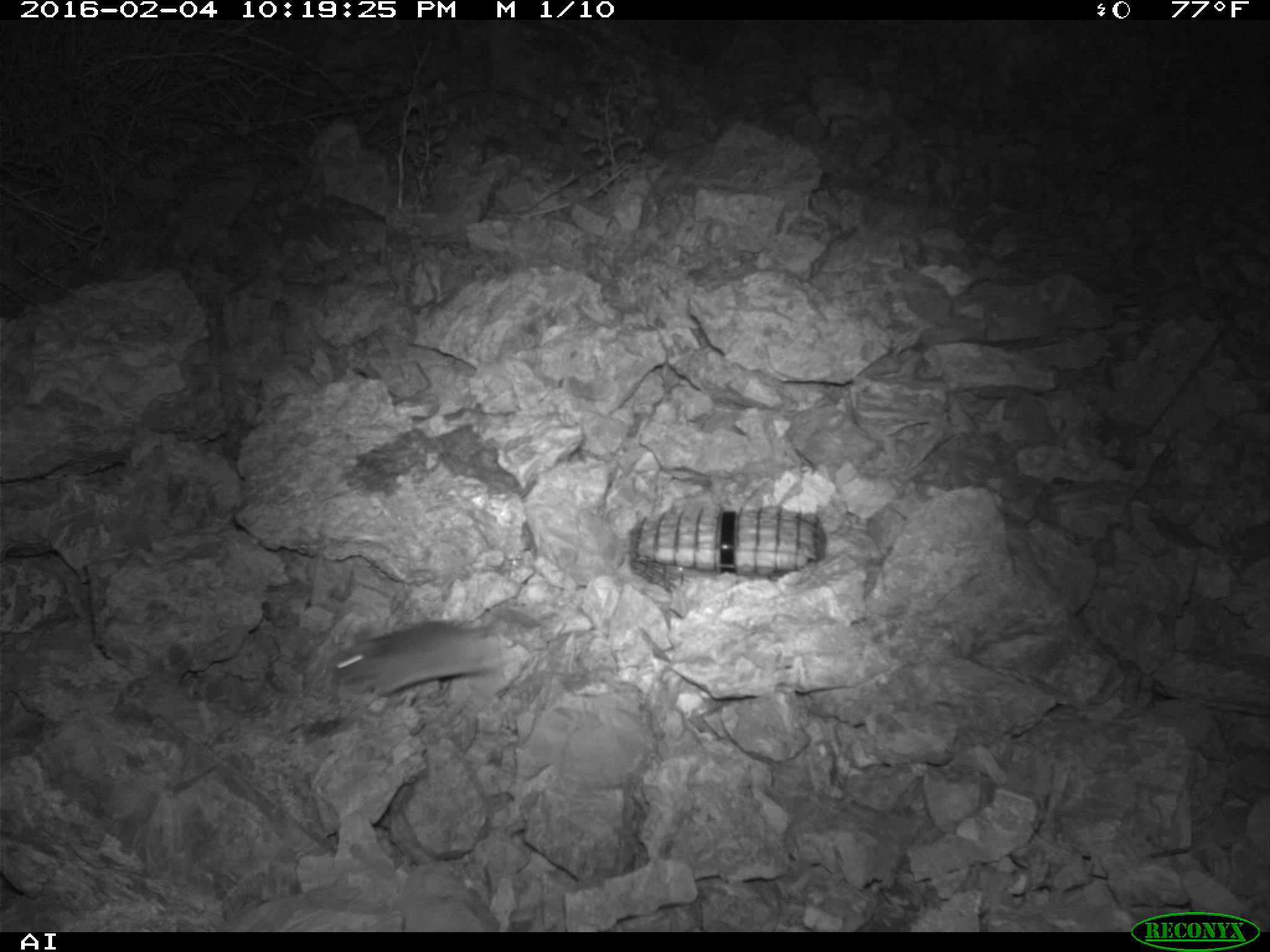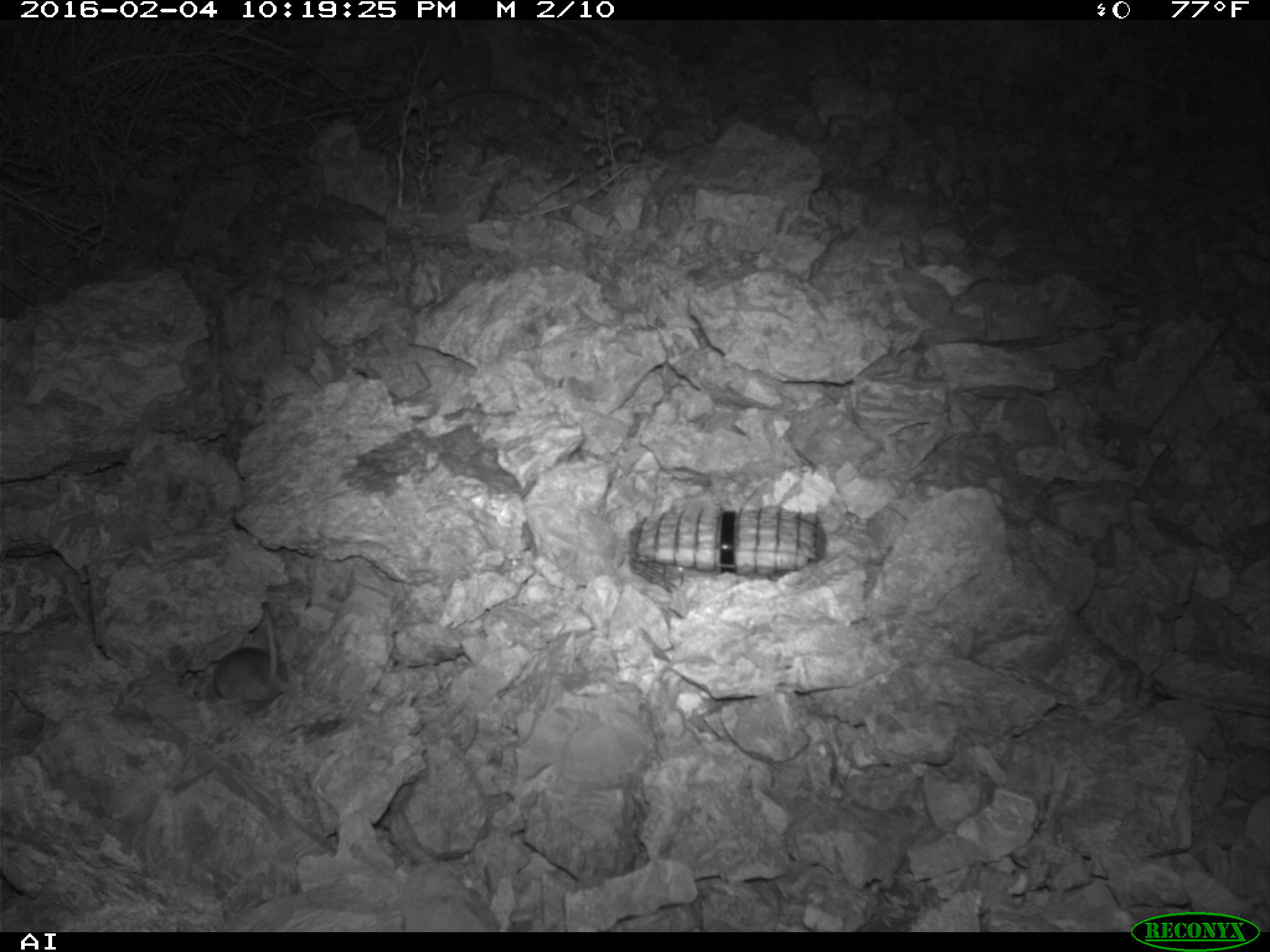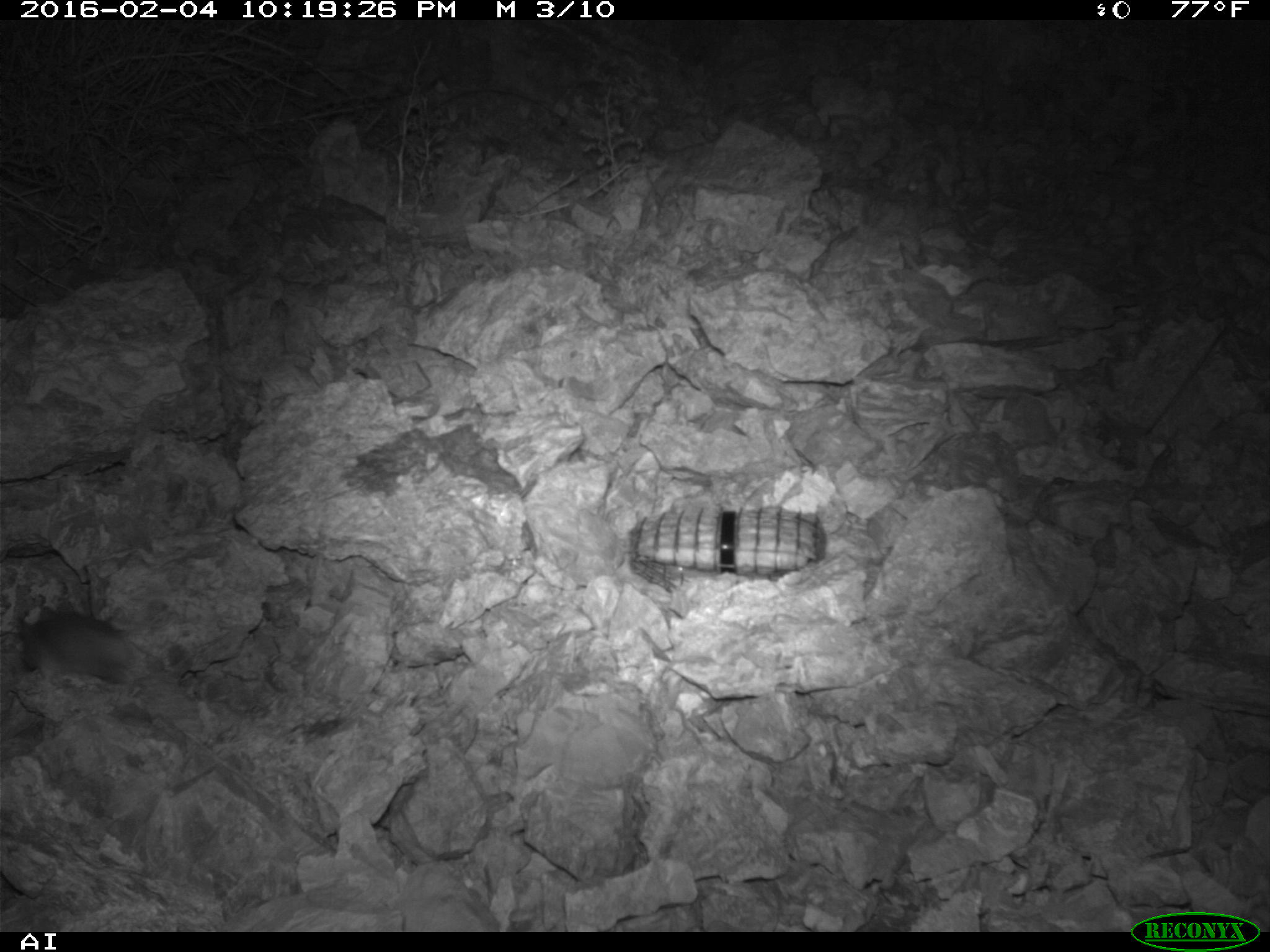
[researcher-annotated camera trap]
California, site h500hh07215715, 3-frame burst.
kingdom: Animalia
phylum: Chordata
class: Mammalia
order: Rodentia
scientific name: Rodentia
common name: rodent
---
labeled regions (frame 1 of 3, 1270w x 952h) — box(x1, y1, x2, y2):
rodent: box(334, 568, 508, 701)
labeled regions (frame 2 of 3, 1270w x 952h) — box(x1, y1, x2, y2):
rodent: box(213, 604, 288, 711)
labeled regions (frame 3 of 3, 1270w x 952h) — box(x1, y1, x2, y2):
rodent: box(18, 607, 130, 685)